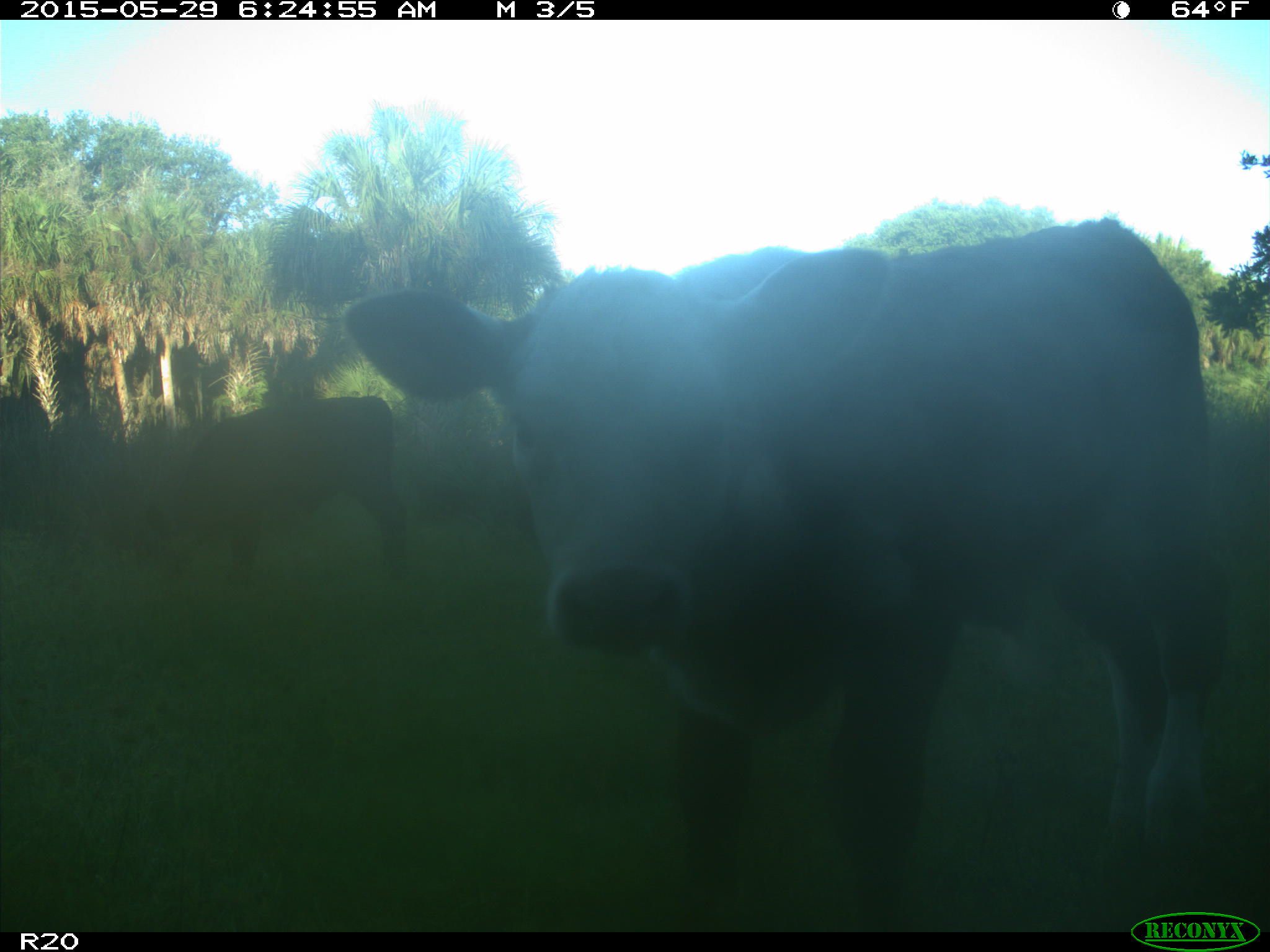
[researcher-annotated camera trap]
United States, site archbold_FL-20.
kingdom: Animalia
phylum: Chordata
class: Mammalia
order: Artiodactyla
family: Bovidae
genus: Bos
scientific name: Bos taurus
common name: domestic cow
Bos taurus (domestic cow).